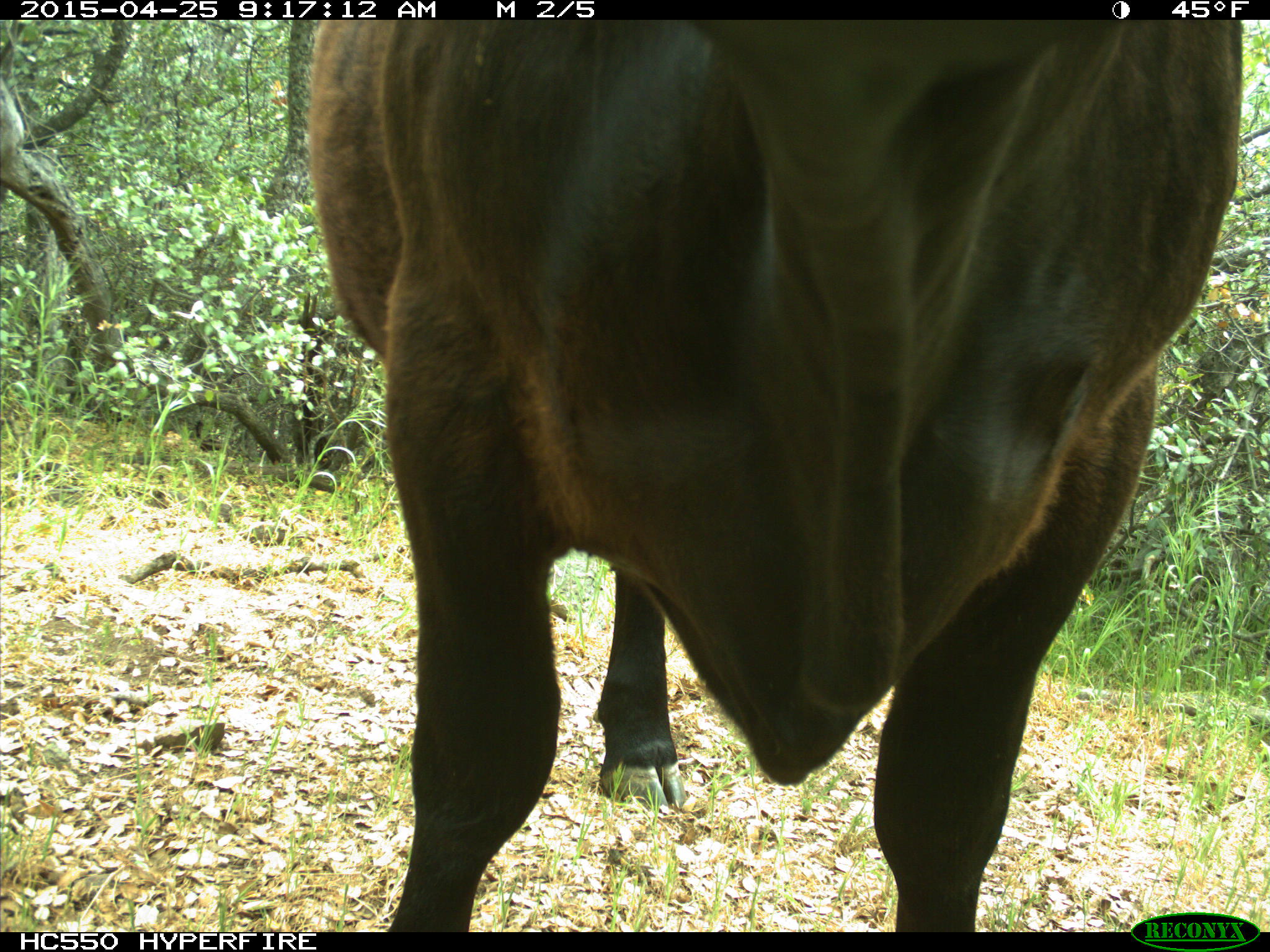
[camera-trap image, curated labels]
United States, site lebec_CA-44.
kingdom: Animalia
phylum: Chordata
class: Mammalia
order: Artiodactyla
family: Suidae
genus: Sus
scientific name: Sus scrofa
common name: wild boar